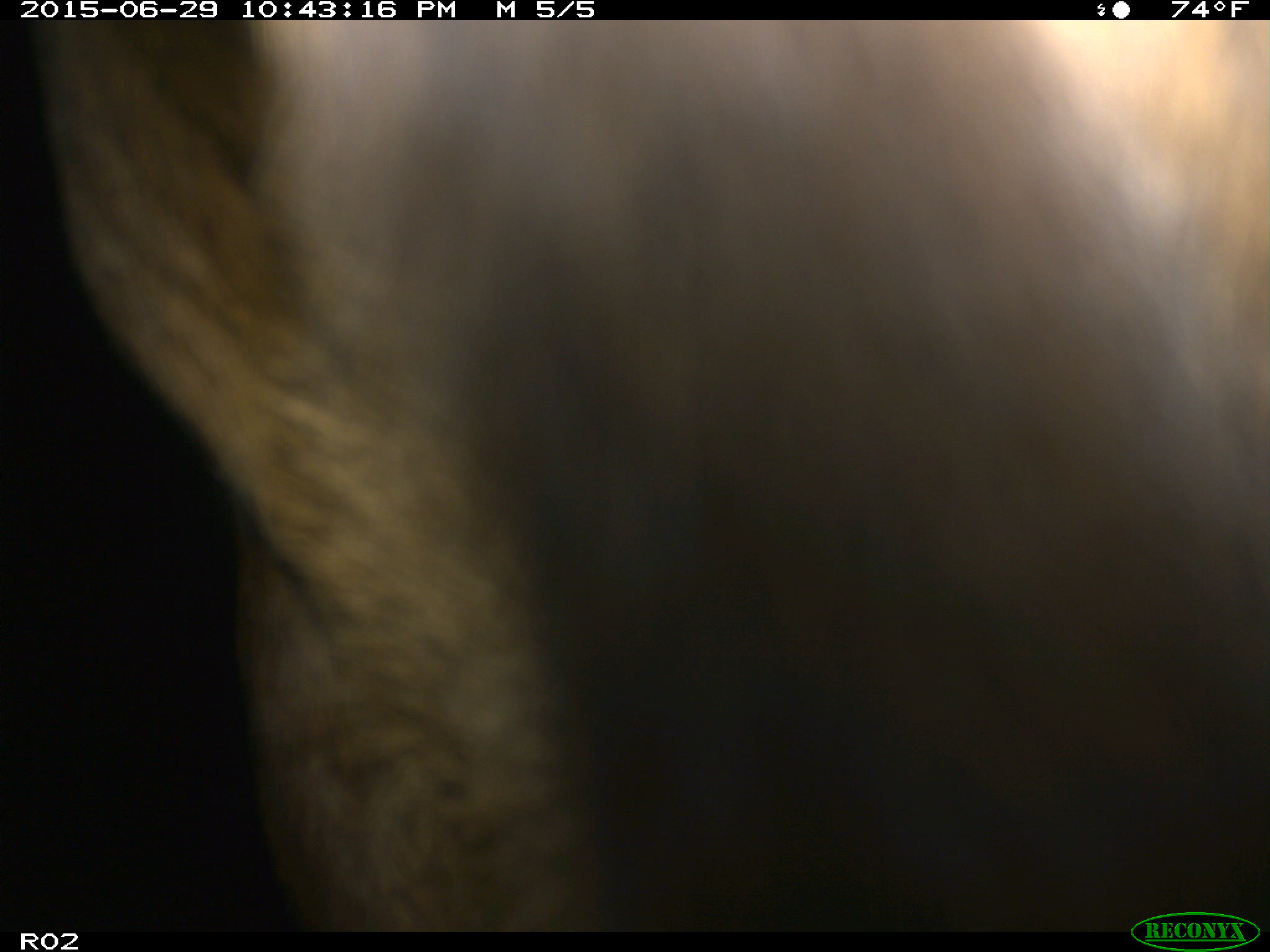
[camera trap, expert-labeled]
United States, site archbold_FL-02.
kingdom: Animalia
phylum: Chordata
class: Mammalia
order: Artiodactyla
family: Bovidae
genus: Bos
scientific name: Bos taurus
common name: domestic cow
Bos taurus (domestic cow).